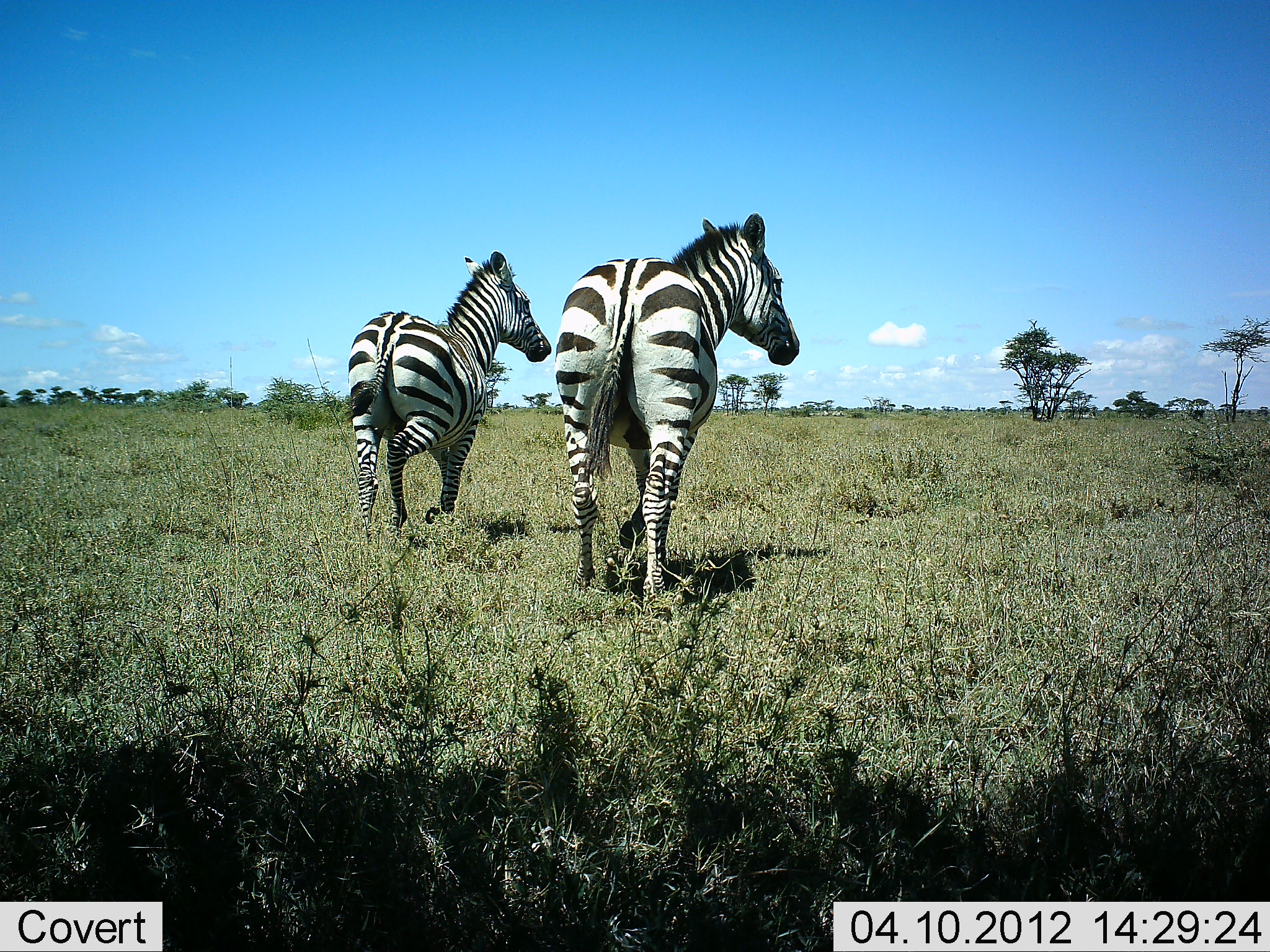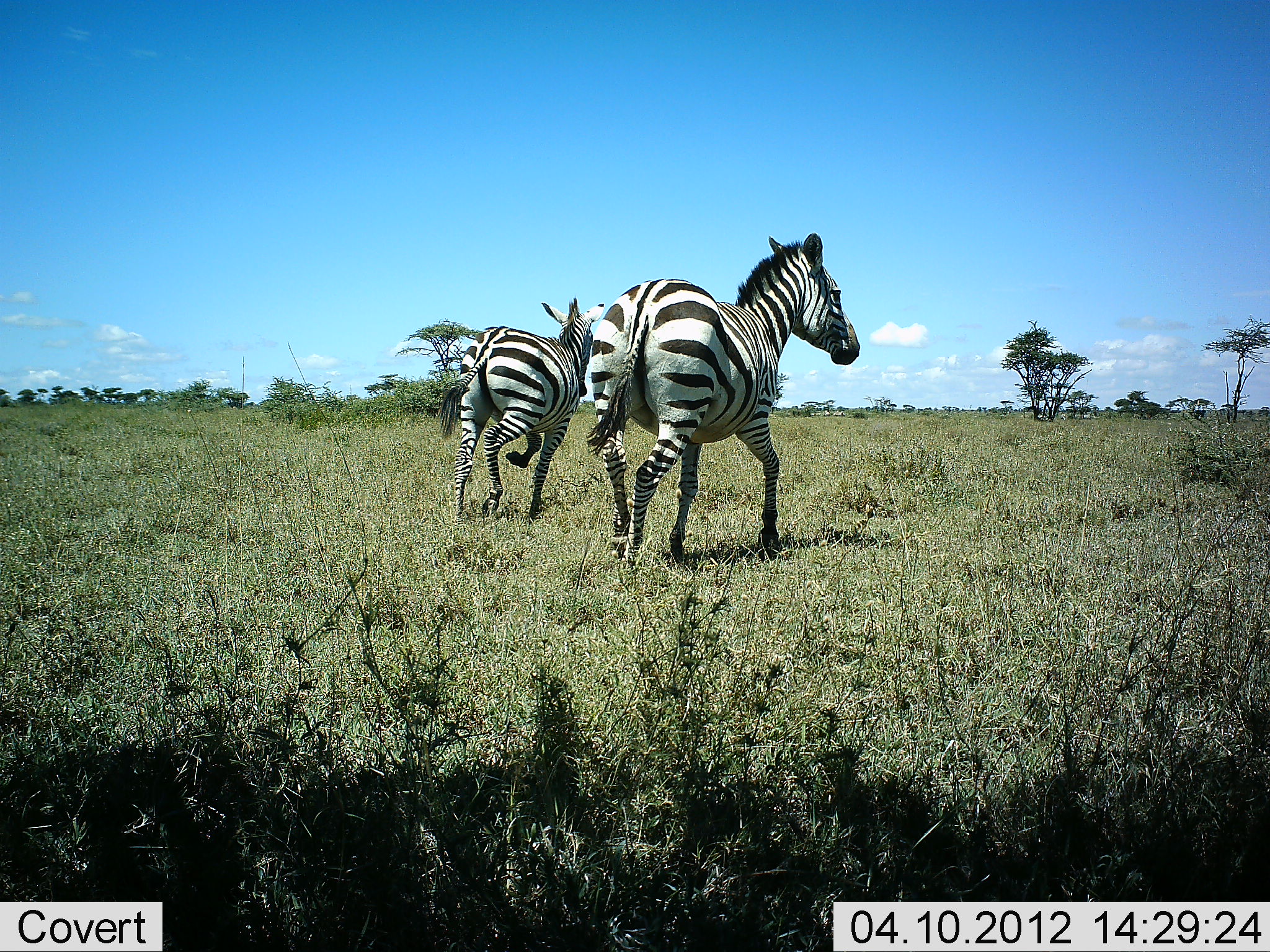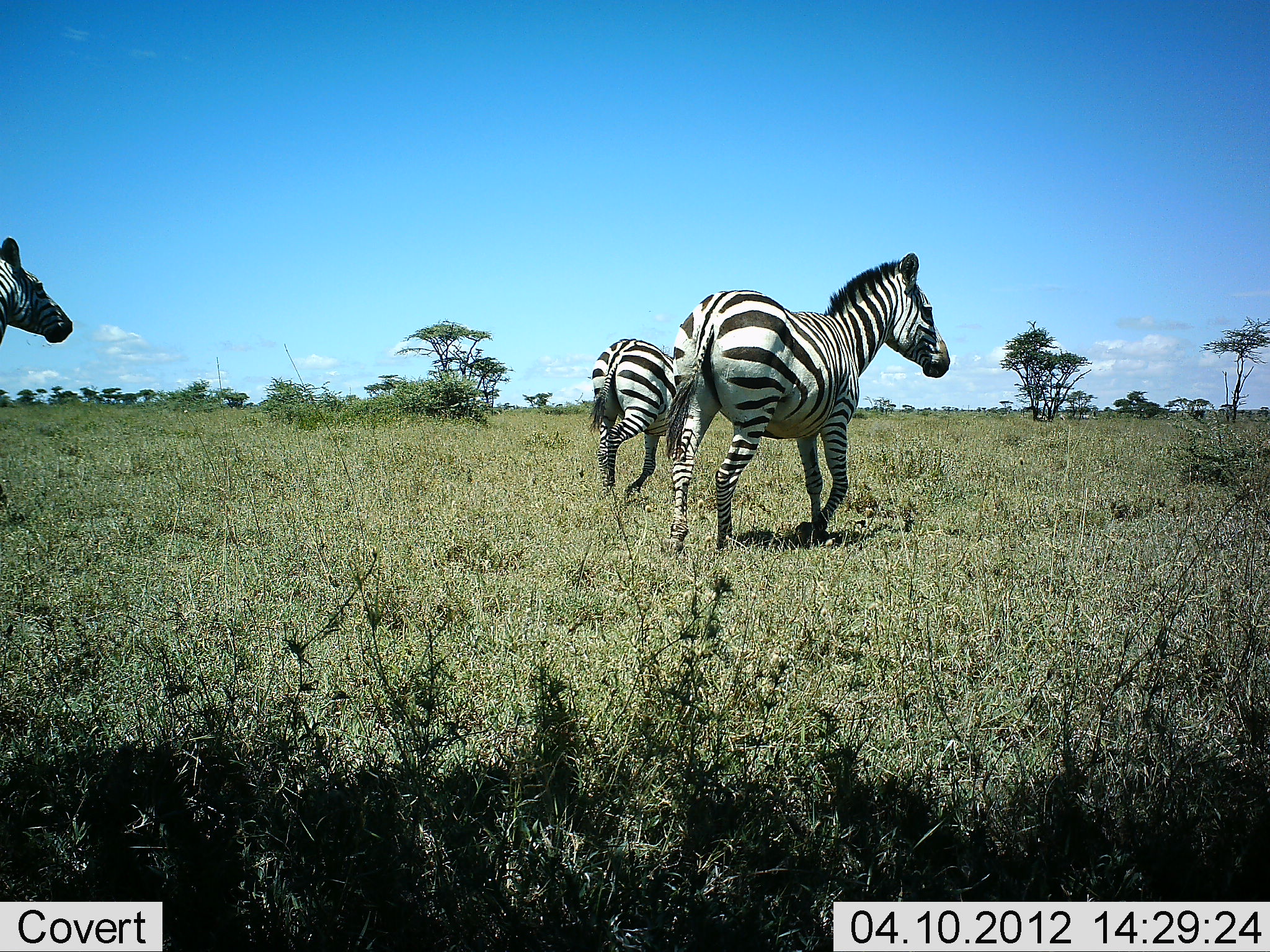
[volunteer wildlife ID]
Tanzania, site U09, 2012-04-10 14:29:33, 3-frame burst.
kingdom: Animalia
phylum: Chordata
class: Mammalia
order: Perissodactyla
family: Equidae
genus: Equus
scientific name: Equus quagga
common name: plains zebra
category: zebra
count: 3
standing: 0%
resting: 0%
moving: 95%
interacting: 9%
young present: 5%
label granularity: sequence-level